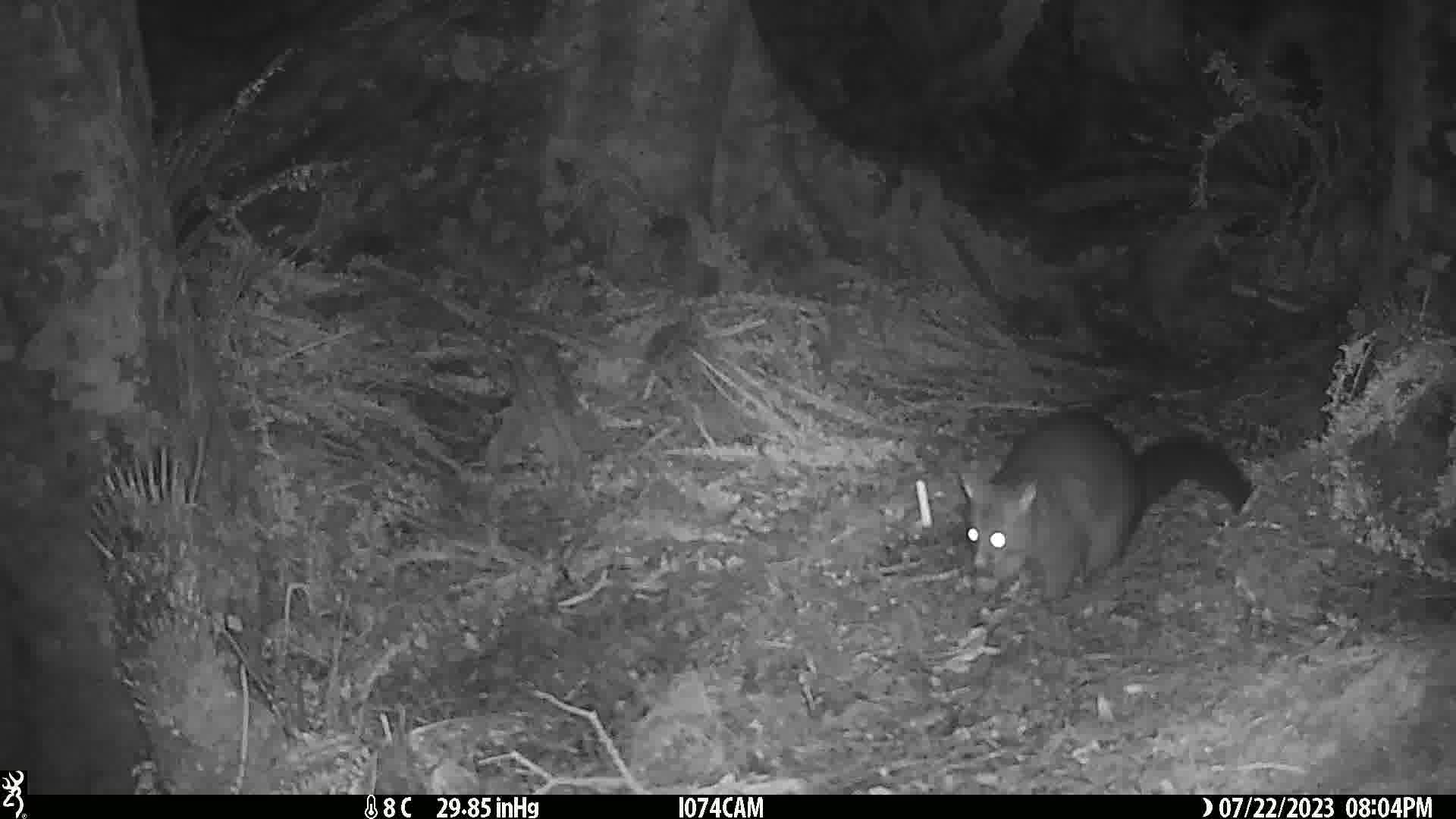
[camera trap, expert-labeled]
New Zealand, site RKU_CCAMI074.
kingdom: Animalia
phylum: Chordata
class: Mammalia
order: Diprotodontia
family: Phalangeridae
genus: Trichosurus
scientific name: Trichosurus vulpecula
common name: common brushtail possum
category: possum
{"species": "possum (common brushtail possum) (Trichosurus vulpecula)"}